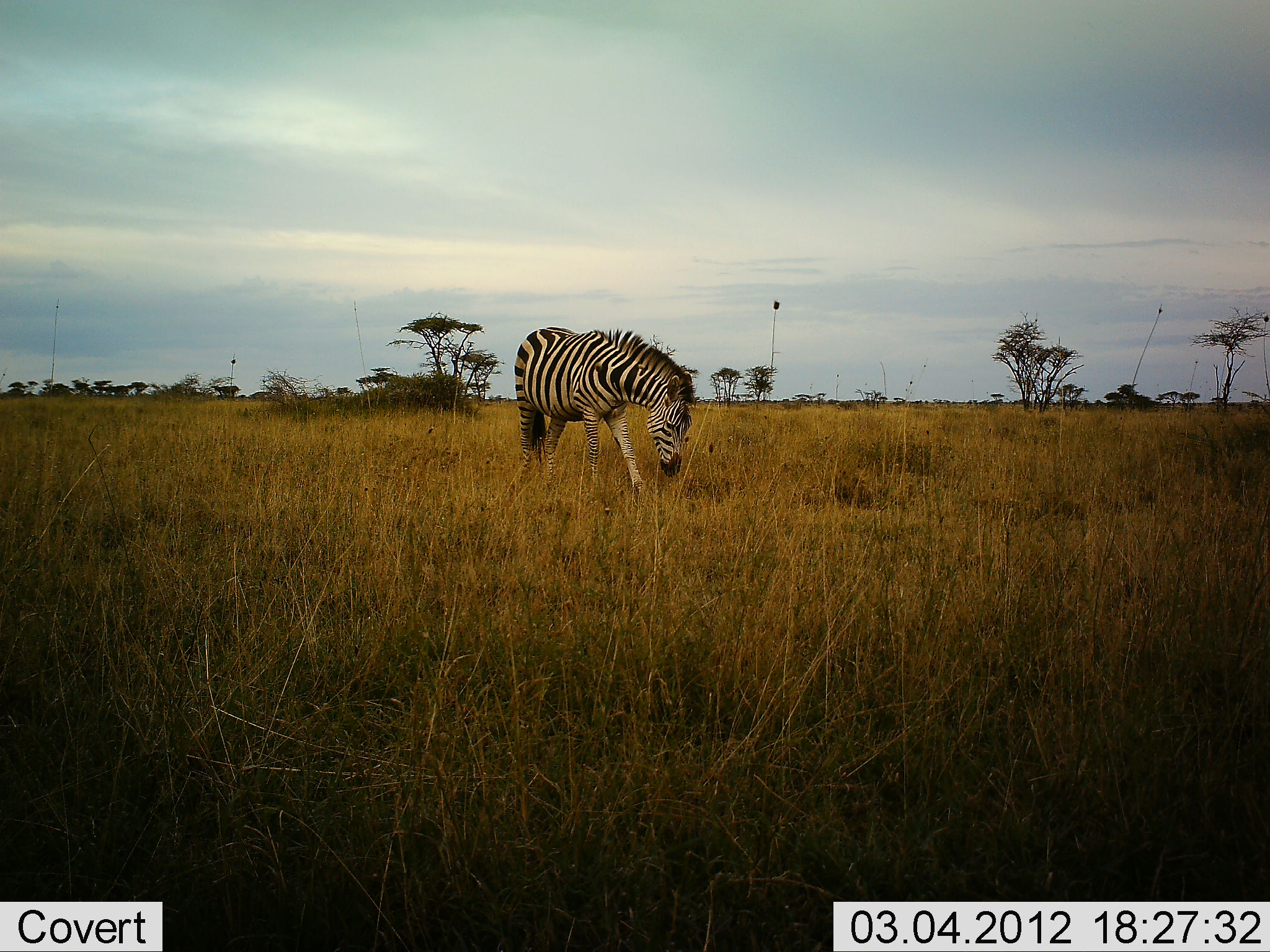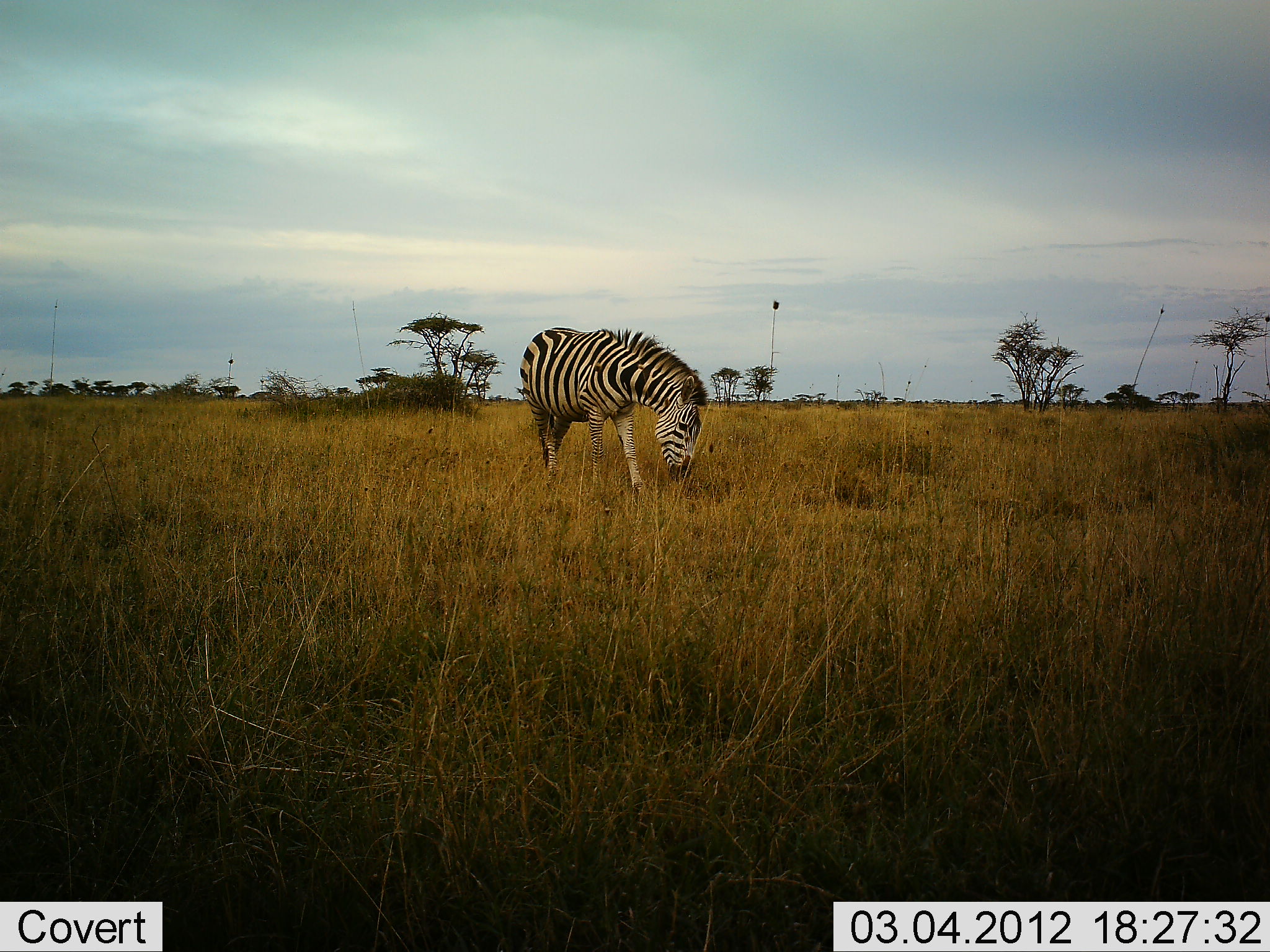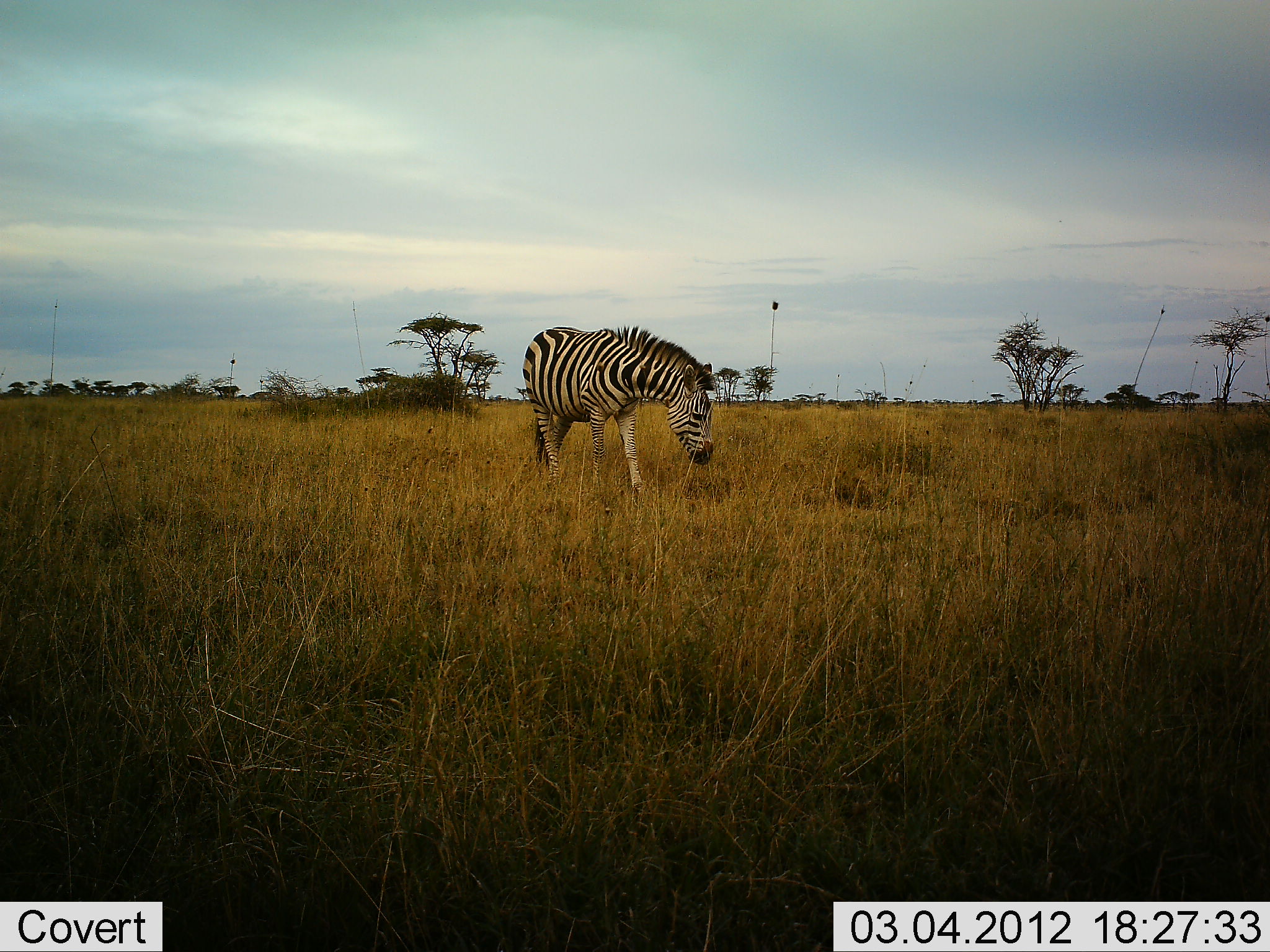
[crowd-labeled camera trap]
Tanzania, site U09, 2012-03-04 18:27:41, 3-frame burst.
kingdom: Animalia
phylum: Chordata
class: Mammalia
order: Perissodactyla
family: Equidae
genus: Equus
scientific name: Equus quagga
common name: plains zebra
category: zebra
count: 1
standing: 40%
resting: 0%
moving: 7%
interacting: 0%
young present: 0%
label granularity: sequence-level